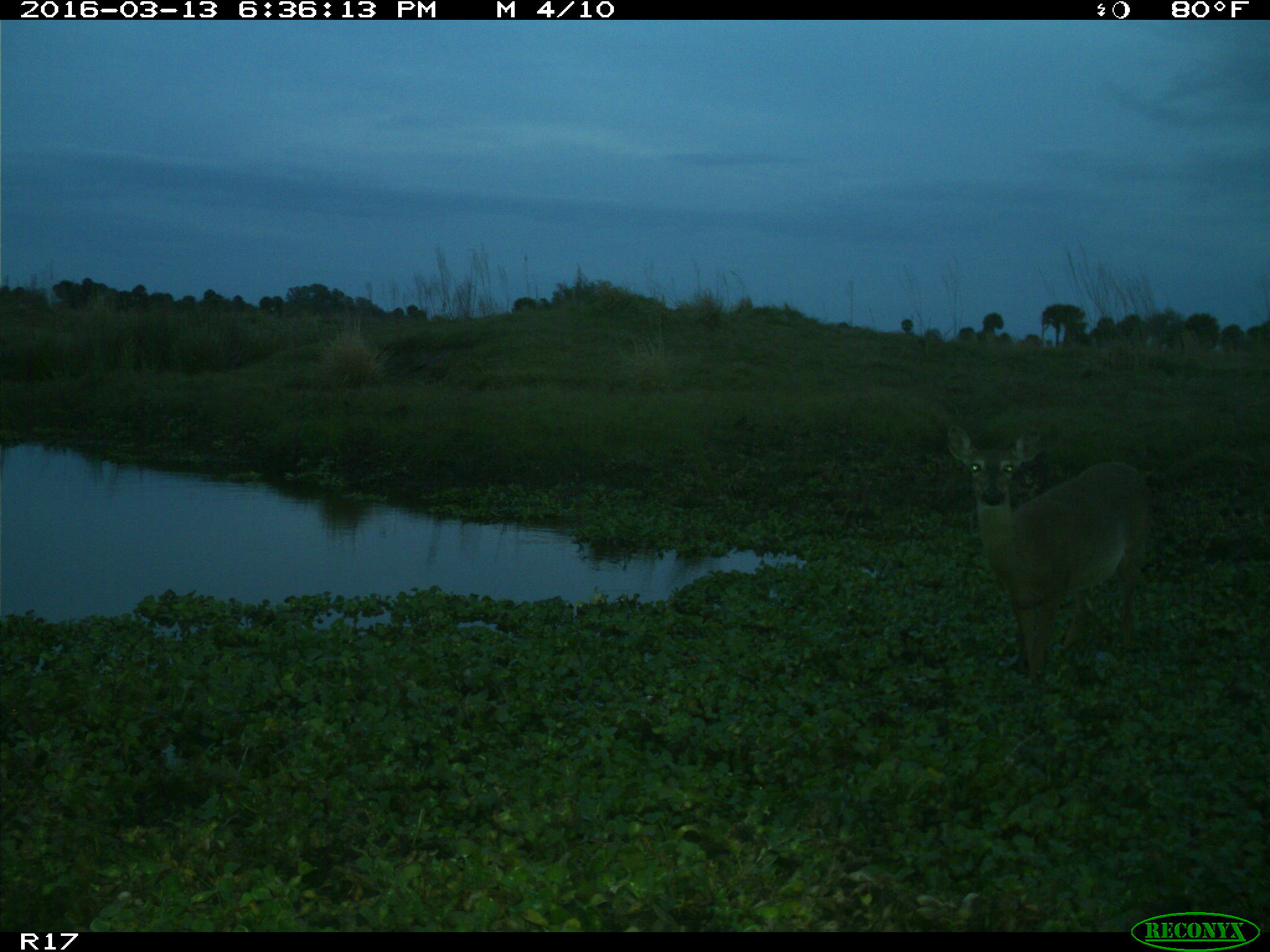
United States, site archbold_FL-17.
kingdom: Animalia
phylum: Chordata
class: Mammalia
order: Artiodactyla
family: Cervidae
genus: Odocoileus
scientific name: Odocoileus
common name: deer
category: unidentified deer